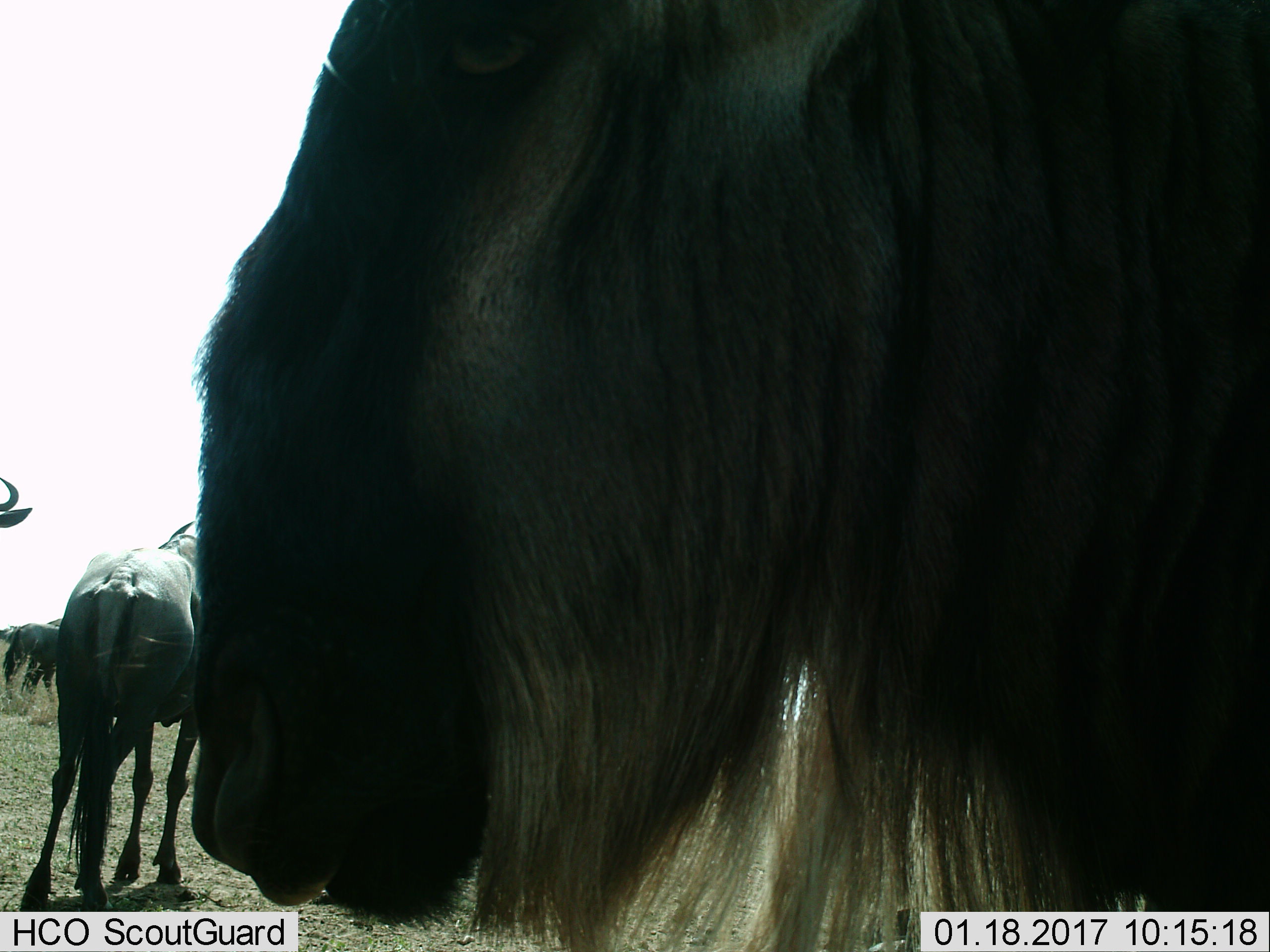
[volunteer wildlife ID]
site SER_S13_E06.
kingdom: Animalia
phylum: Chordata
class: Mammalia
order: Artiodactyla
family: Bovidae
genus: Connochaetes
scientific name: Connochaetes taurinus taurinus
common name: blue wildebeest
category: wildebeestblue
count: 4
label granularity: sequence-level